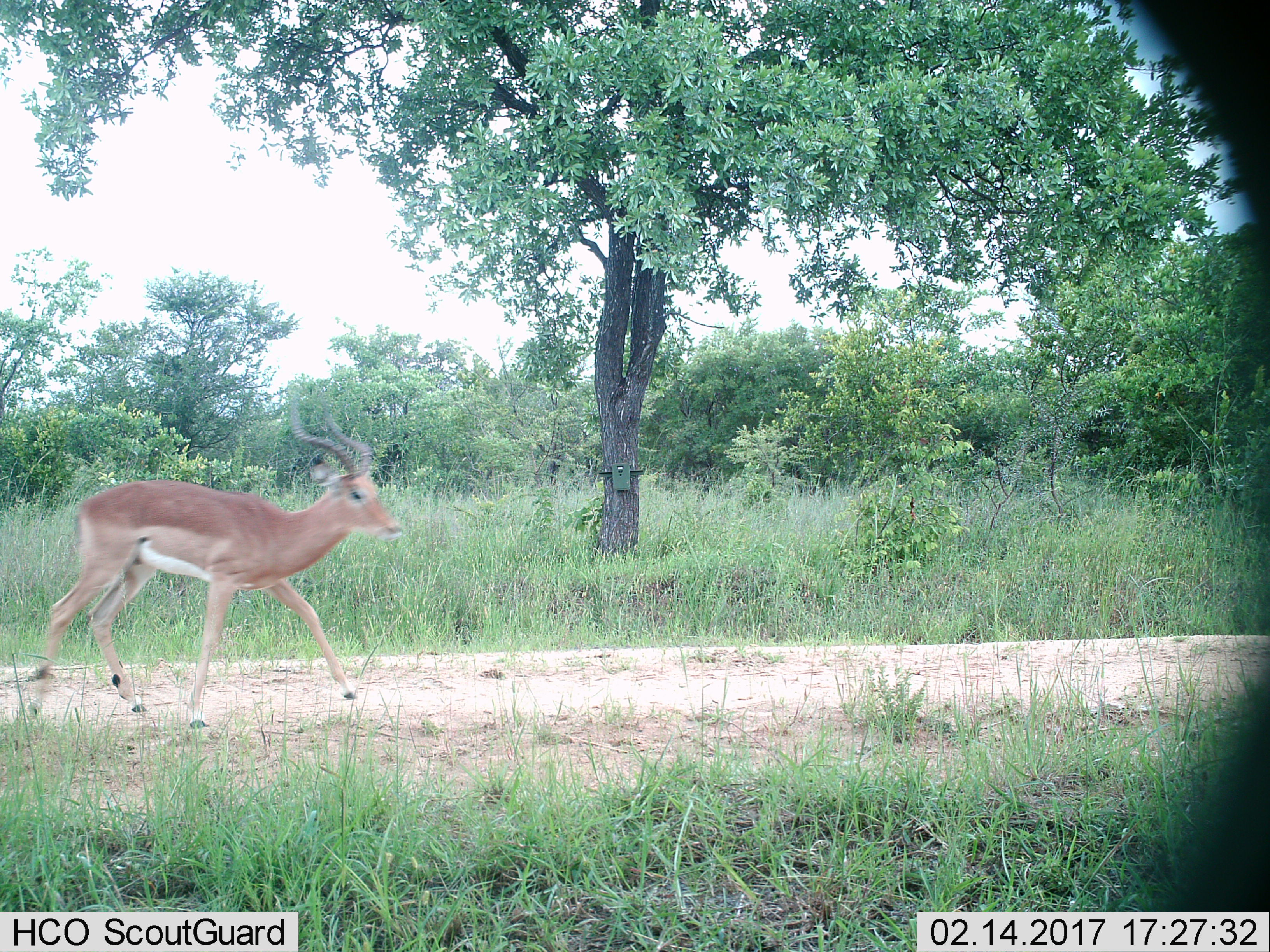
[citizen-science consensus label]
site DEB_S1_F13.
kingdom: Animalia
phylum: Chordata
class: Mammalia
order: Artiodactyla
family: Bovidae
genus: Aepyceros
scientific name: Aepyceros melampus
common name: impala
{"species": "impala (Aepyceros melampus)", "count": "1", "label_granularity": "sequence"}